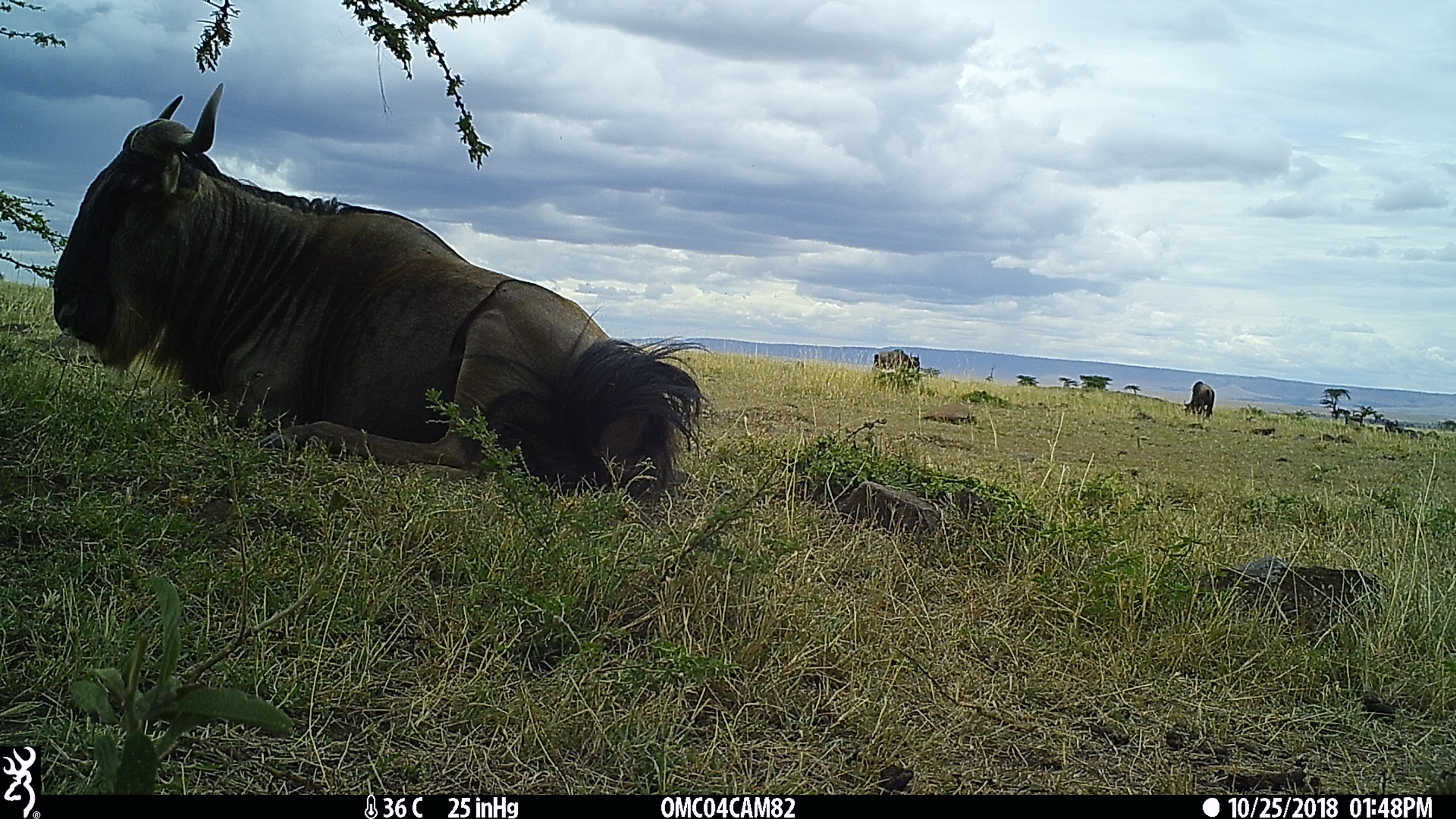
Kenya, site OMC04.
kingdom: Animalia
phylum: Chordata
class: Mammalia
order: Artiodactyla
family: Bovidae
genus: Connochaetes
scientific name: Connochaetes taurinus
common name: blue wildebeest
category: wildebeest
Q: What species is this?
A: Wildebeest (blue wildebeest) (Connochaetes taurinus).